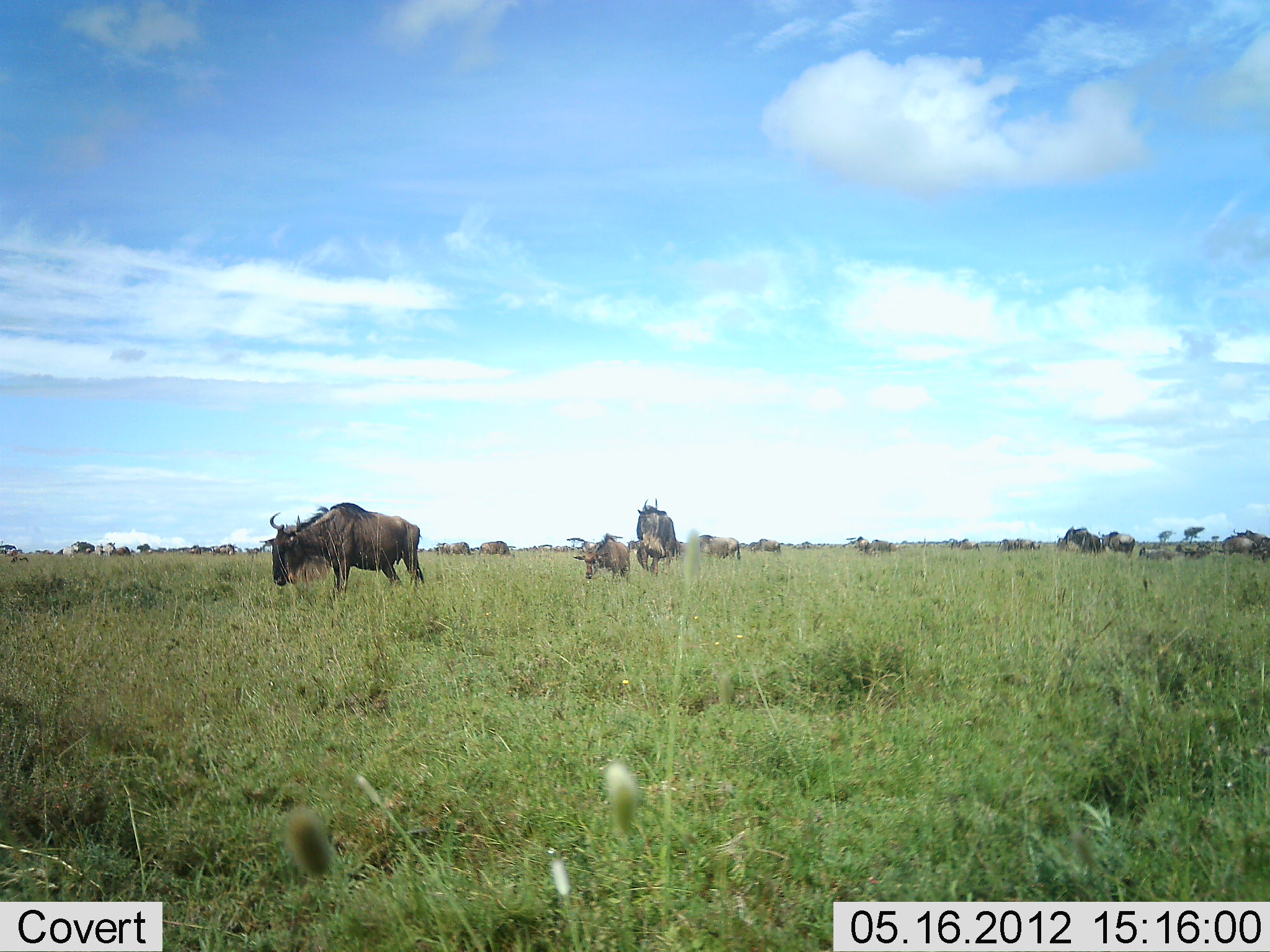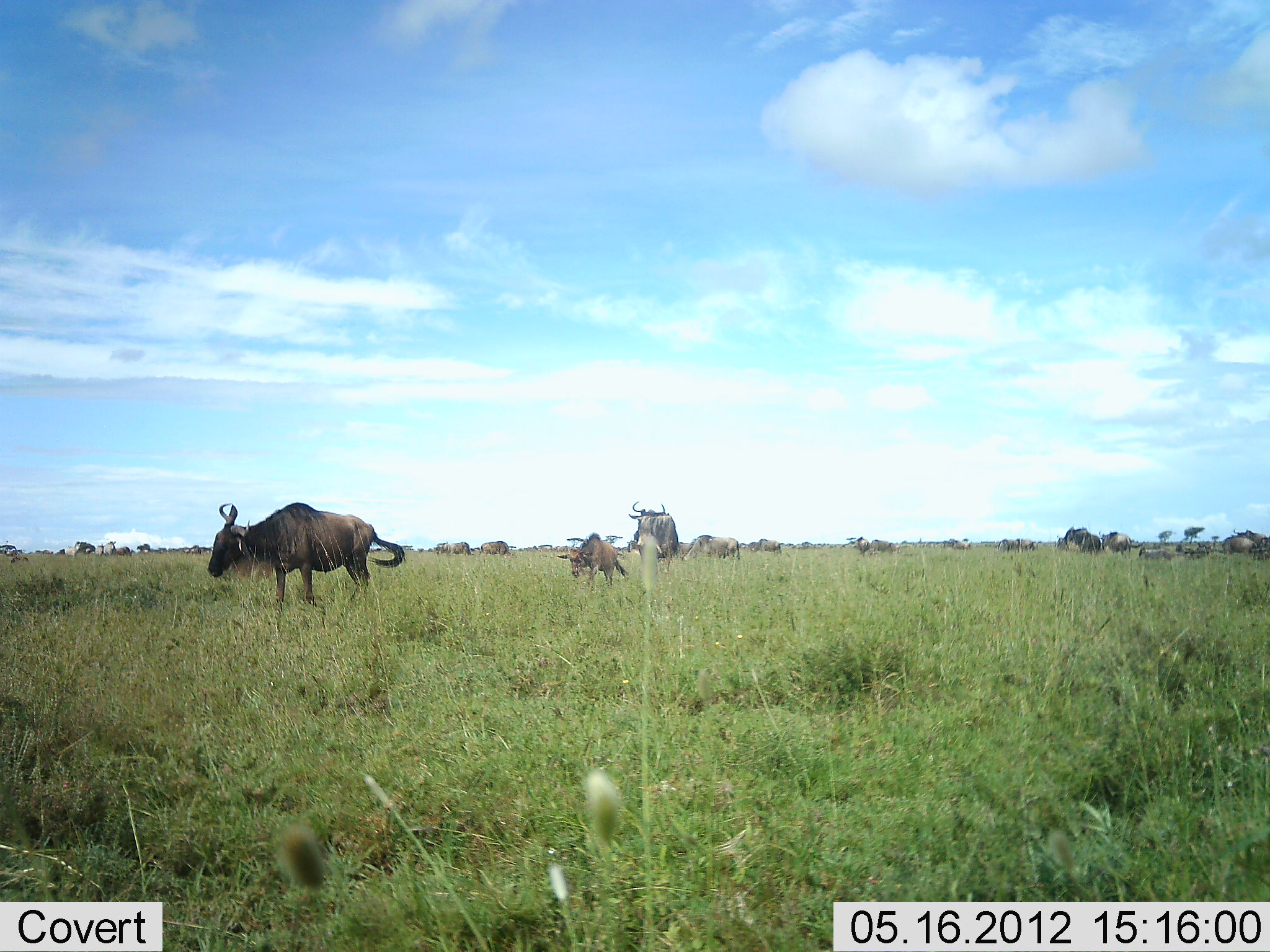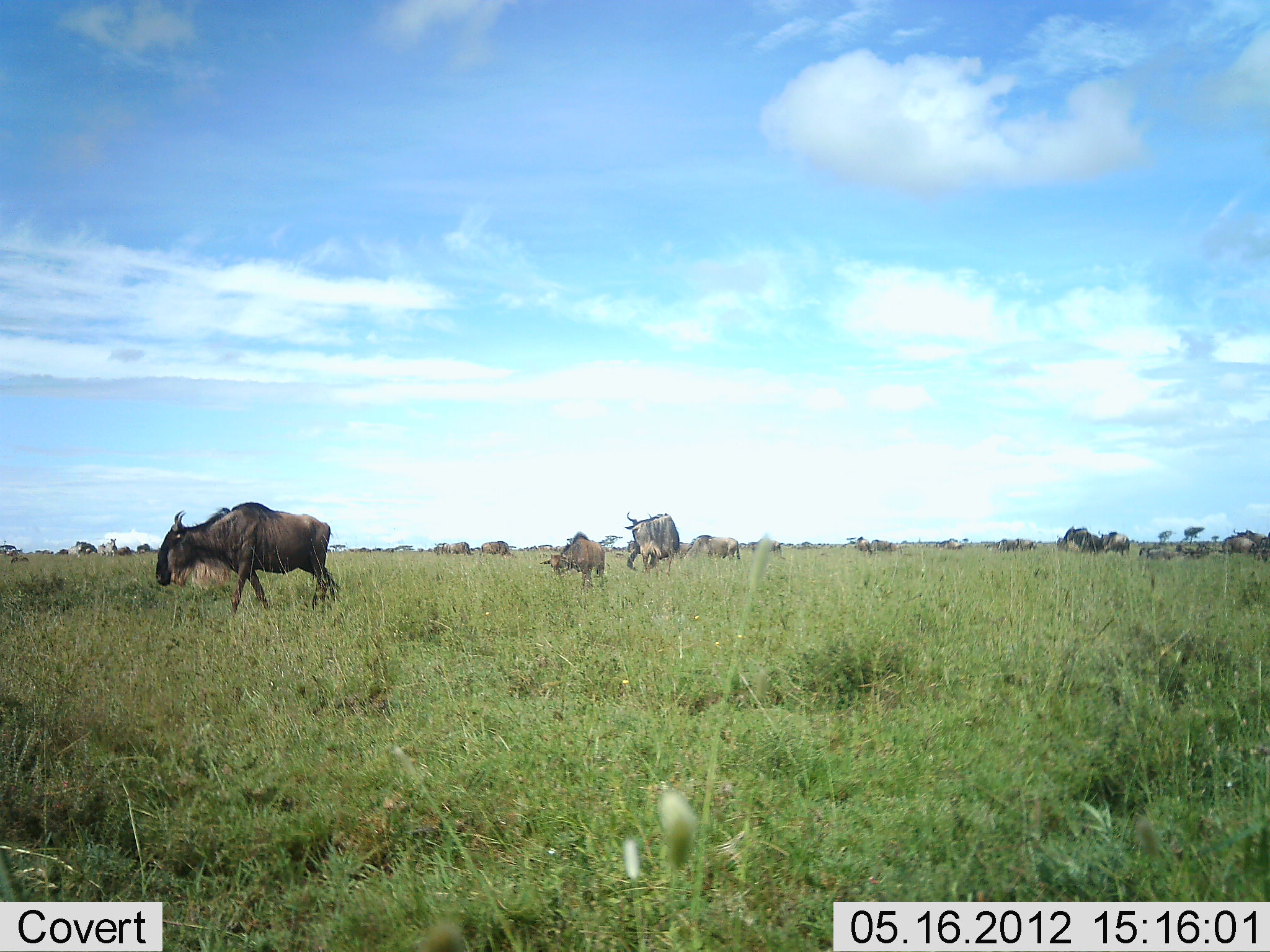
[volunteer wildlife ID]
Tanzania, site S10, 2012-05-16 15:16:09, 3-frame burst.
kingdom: Animalia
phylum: Chordata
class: Mammalia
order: Artiodactyla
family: Bovidae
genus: Connochaetes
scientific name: Connochaetes taurinus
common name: blue wildebeest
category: wildebeest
Wildebeest (blue wildebeest) (Connochaetes taurinus), count 11-50. Behavior (volunteer vote fractions): standing 50%, resting 10%, moving 90%, interacting 10%. Young present (vote fraction): 30%. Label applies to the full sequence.